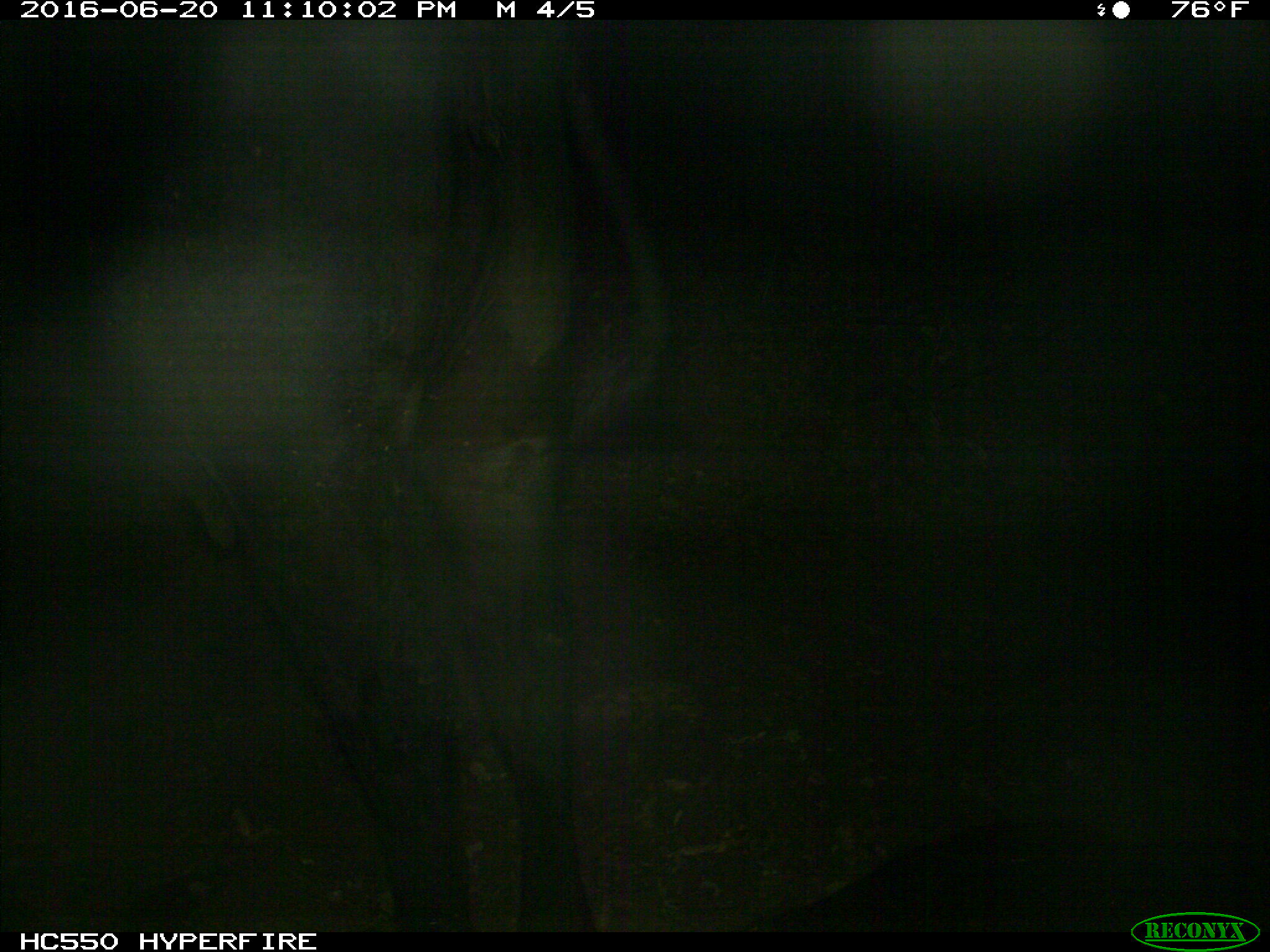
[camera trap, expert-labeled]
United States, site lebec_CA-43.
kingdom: Animalia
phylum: Chordata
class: Mammalia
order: Artiodactyla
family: Bovidae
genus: Bos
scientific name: Bos taurus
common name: domestic cow